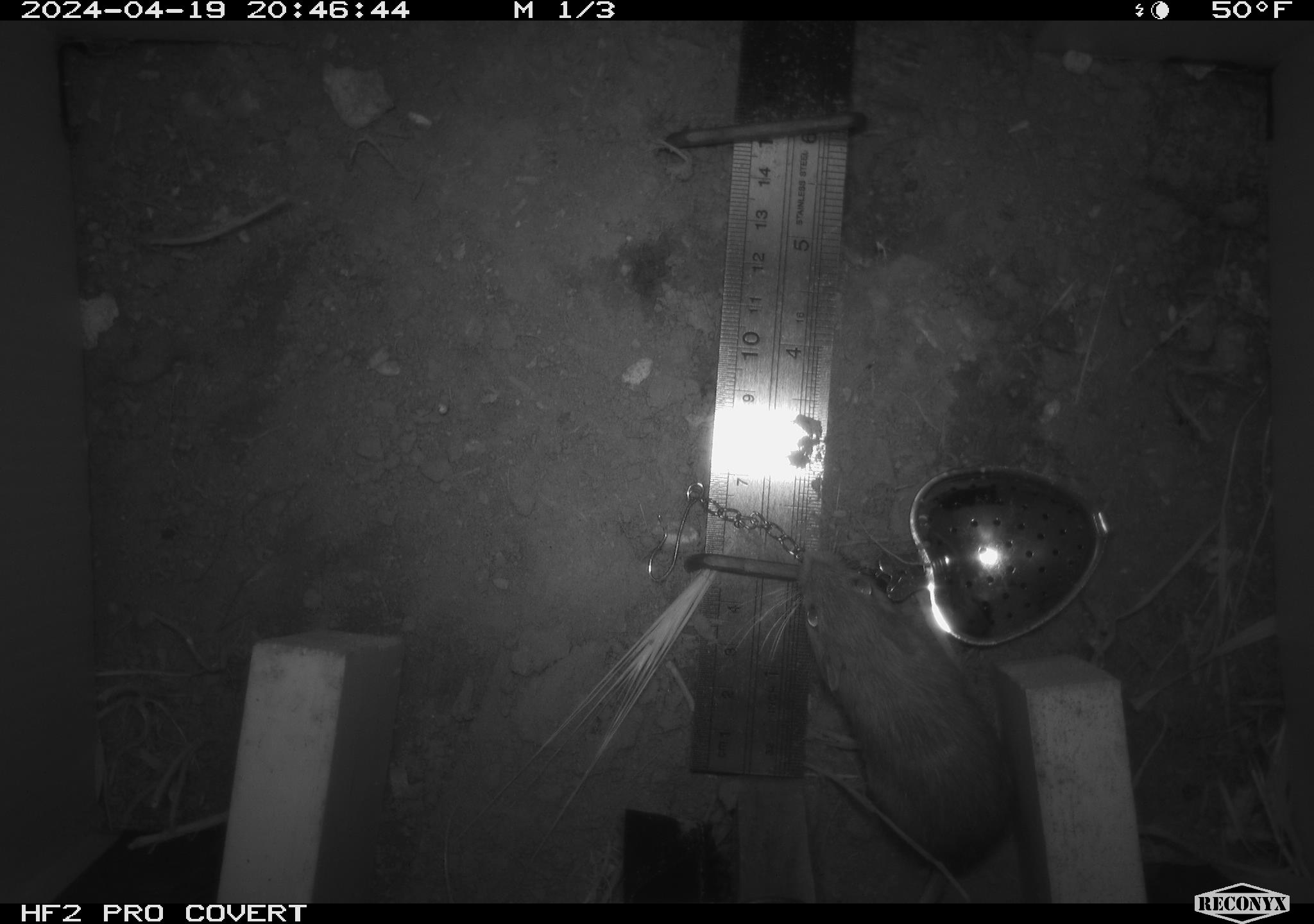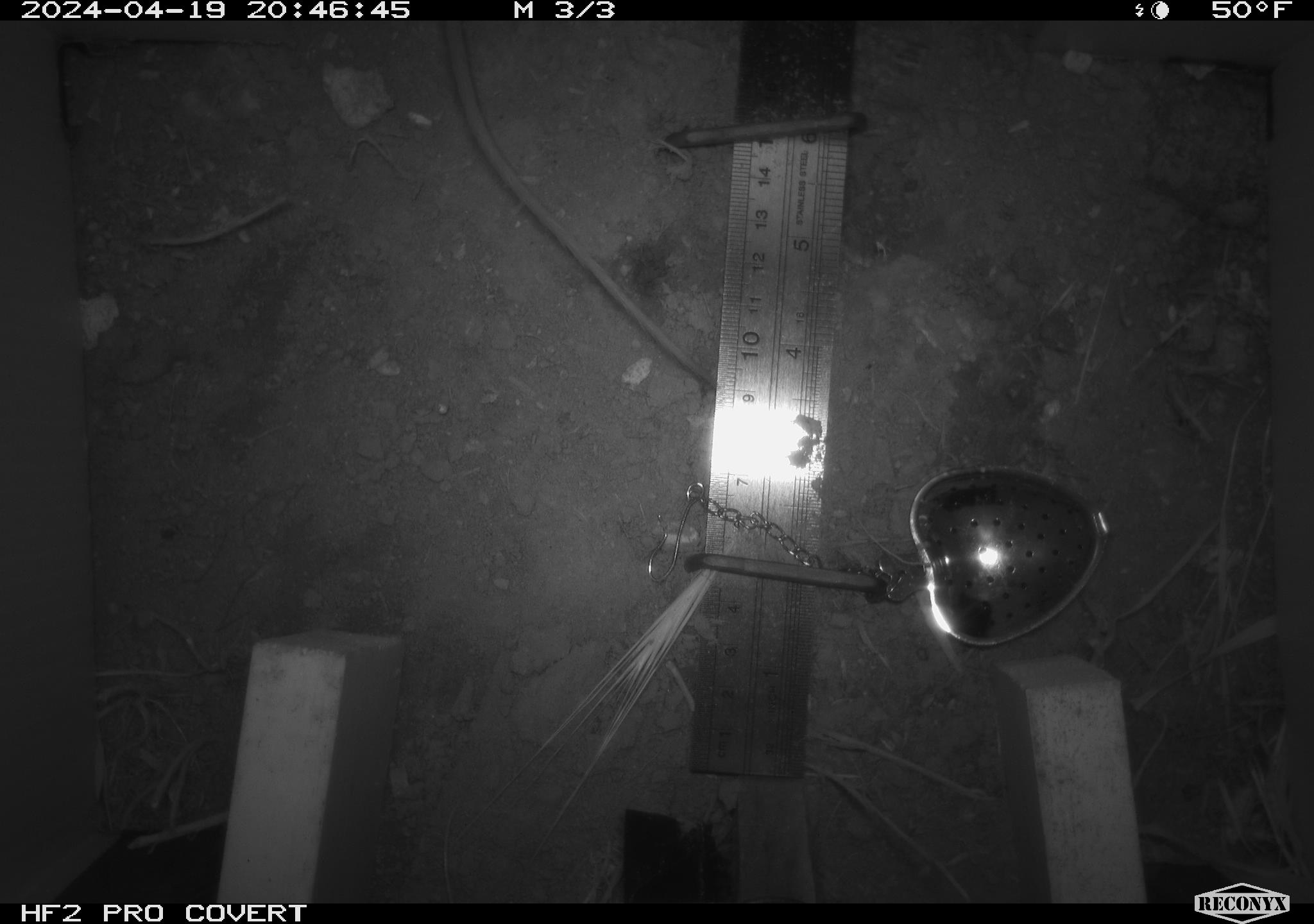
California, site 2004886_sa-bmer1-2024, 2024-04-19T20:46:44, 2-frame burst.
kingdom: Animalia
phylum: Chordata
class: Mammalia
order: Rodentia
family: Heteromyidae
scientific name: Heteromyidae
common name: kangaroo rats and pocket mice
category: heteromyidae family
Heteromyidae family (kangaroo rats and pocket mice) (Heteromyidae).